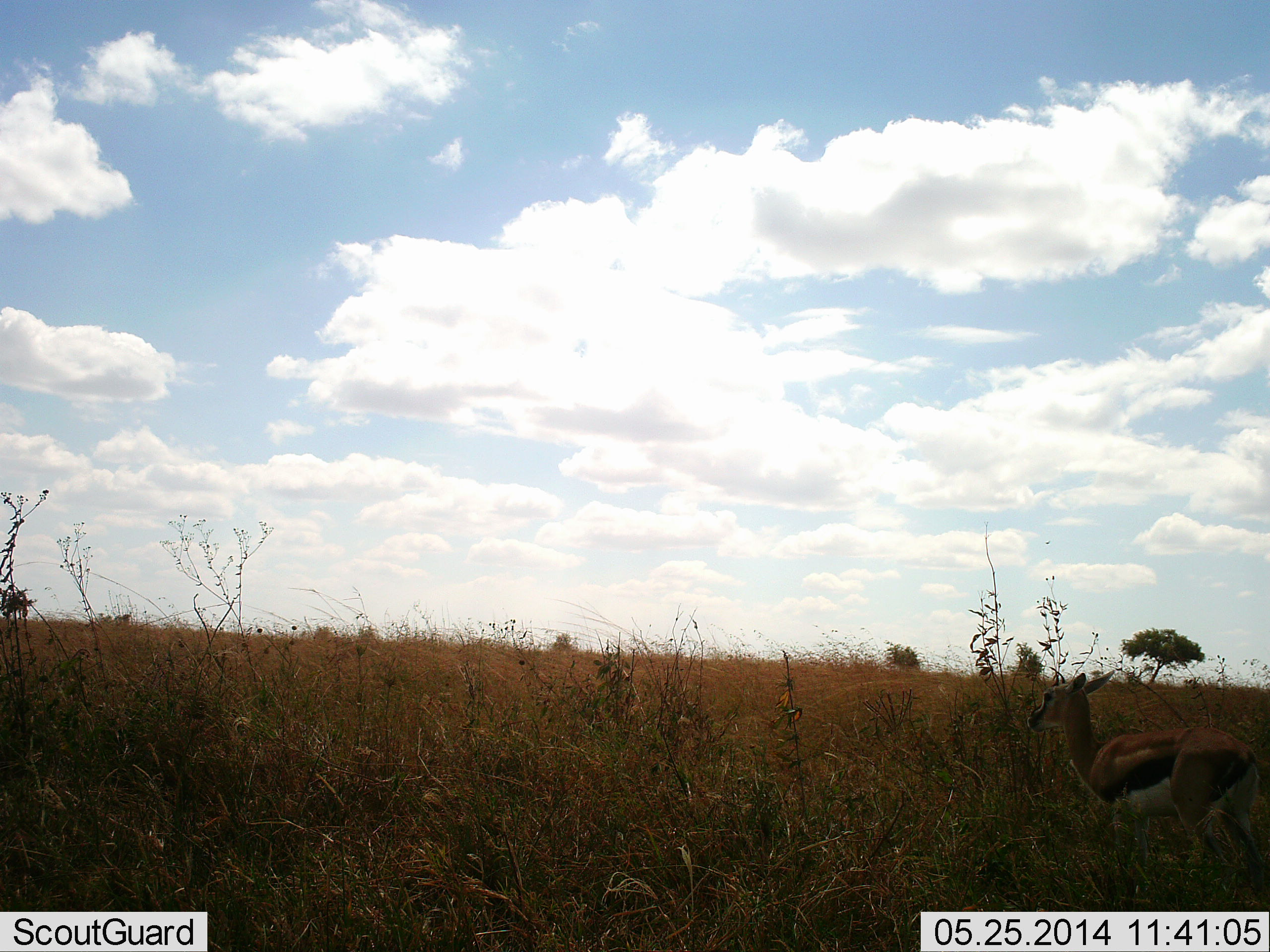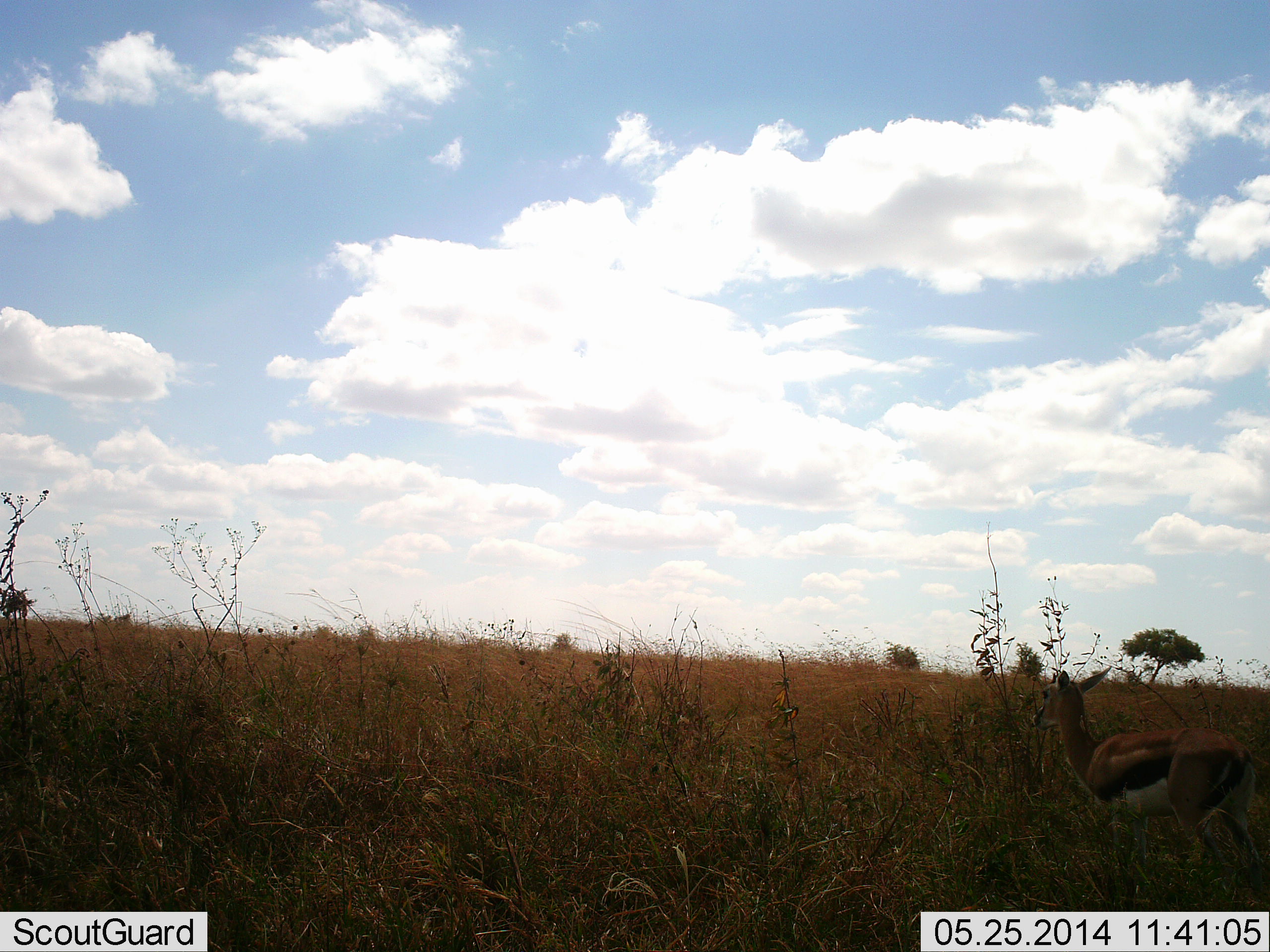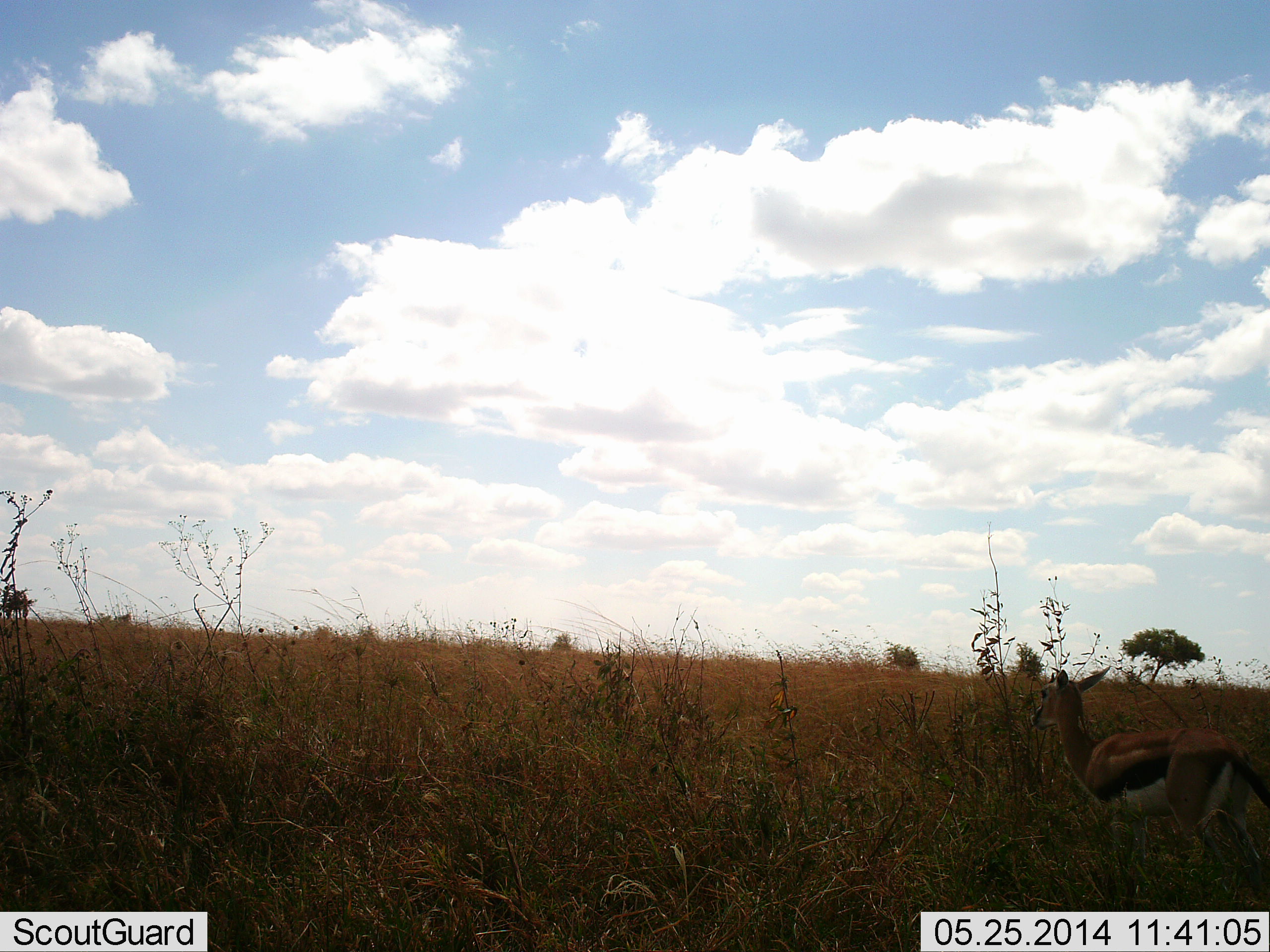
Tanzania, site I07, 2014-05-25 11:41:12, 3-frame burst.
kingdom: Animalia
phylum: Chordata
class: Mammalia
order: Artiodactyla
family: Bovidae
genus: Eudorcas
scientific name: Eudorcas thomsonii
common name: thomson's gazelle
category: gazellethomsons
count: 1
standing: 90%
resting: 10%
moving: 0%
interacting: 0%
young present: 10%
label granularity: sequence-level